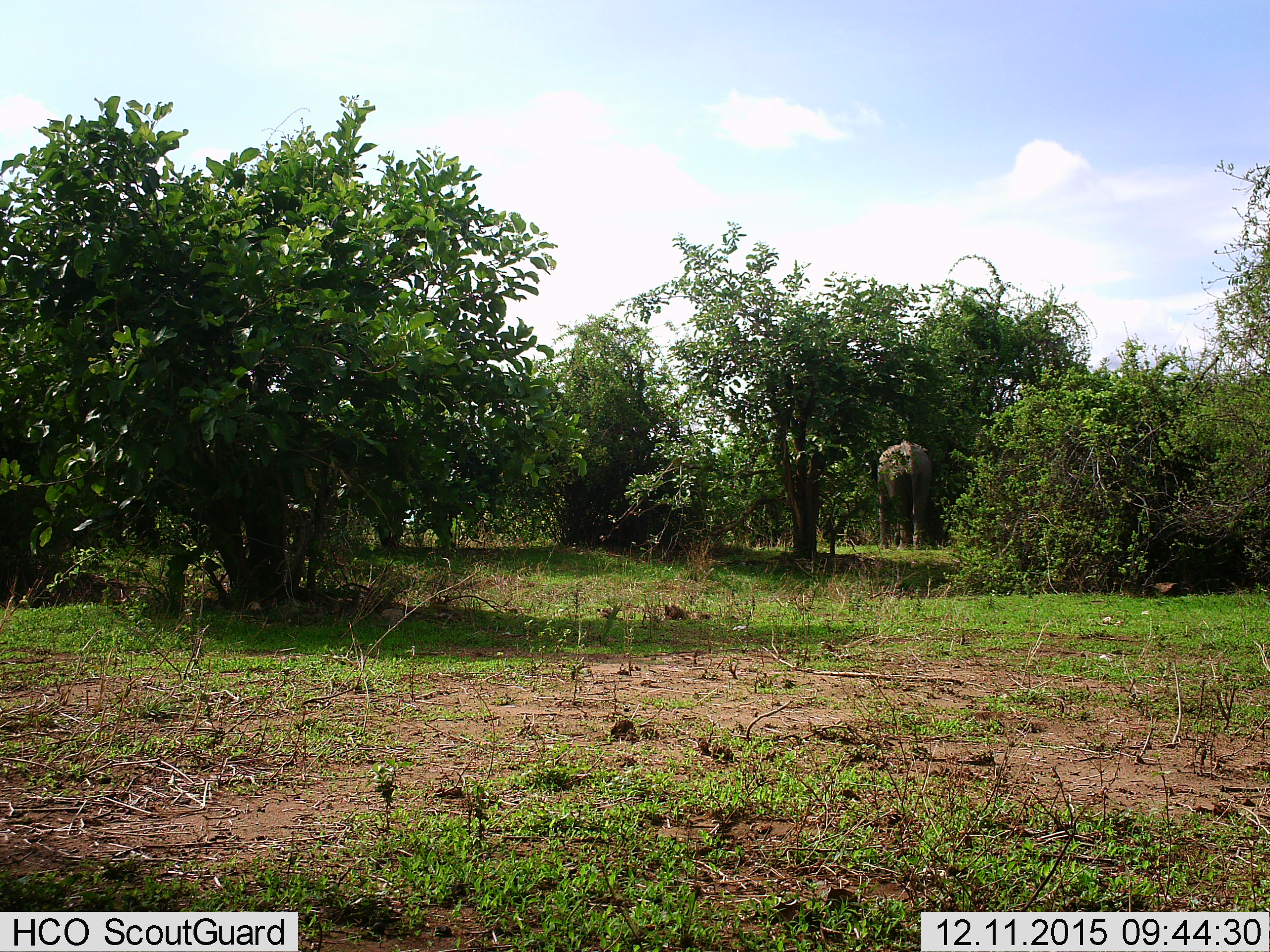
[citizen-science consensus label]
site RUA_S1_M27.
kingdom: Animalia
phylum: Chordata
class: Mammalia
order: Proboscidea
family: Elephantidae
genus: Loxodonta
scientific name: Loxodonta africana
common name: african bush elephant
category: elephant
Elephant (african bush elephant) (Loxodonta africana), count 1. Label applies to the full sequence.